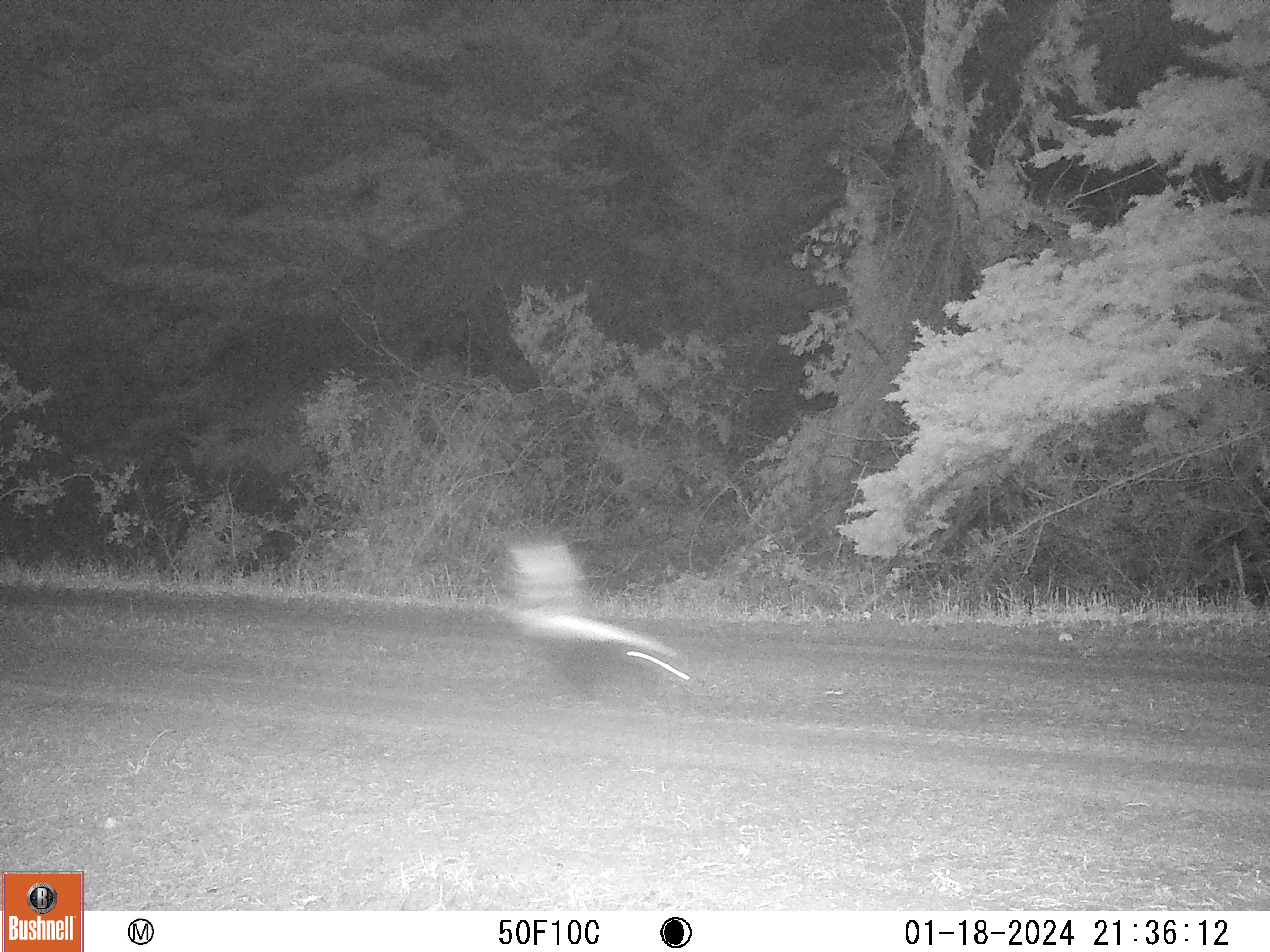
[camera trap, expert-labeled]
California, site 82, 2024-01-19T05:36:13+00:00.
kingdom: Animalia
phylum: Chordata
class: Mammalia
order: Carnivora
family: Mephitidae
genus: Mephitis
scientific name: Mephitis mephitis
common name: striped skunk